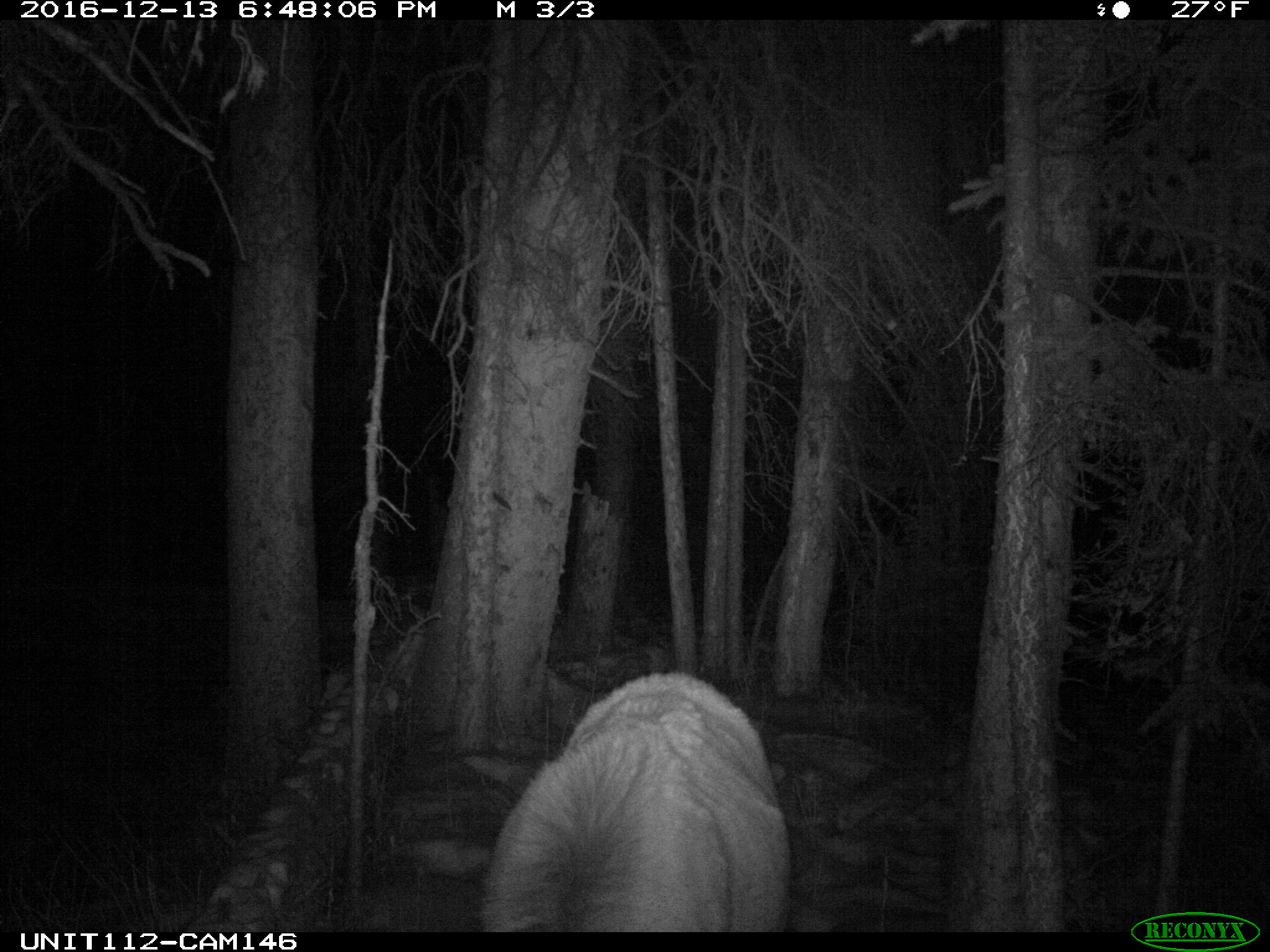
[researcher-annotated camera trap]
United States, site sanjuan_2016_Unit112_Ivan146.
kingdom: Animalia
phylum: Chordata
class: Mammalia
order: Artiodactyla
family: Cervidae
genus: Cervus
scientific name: Cervus elaphus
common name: red deer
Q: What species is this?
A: Cervus elaphus (red deer).